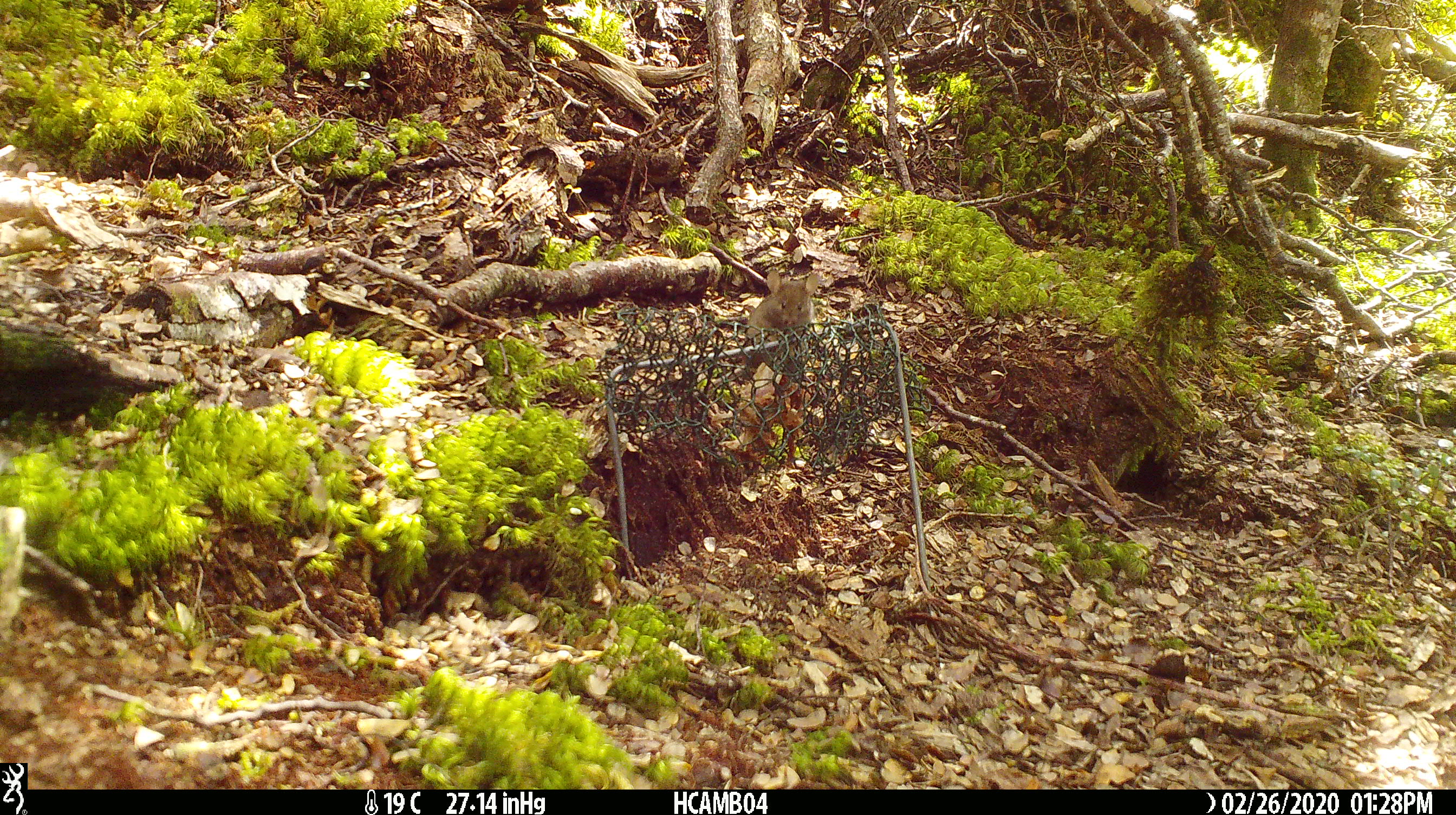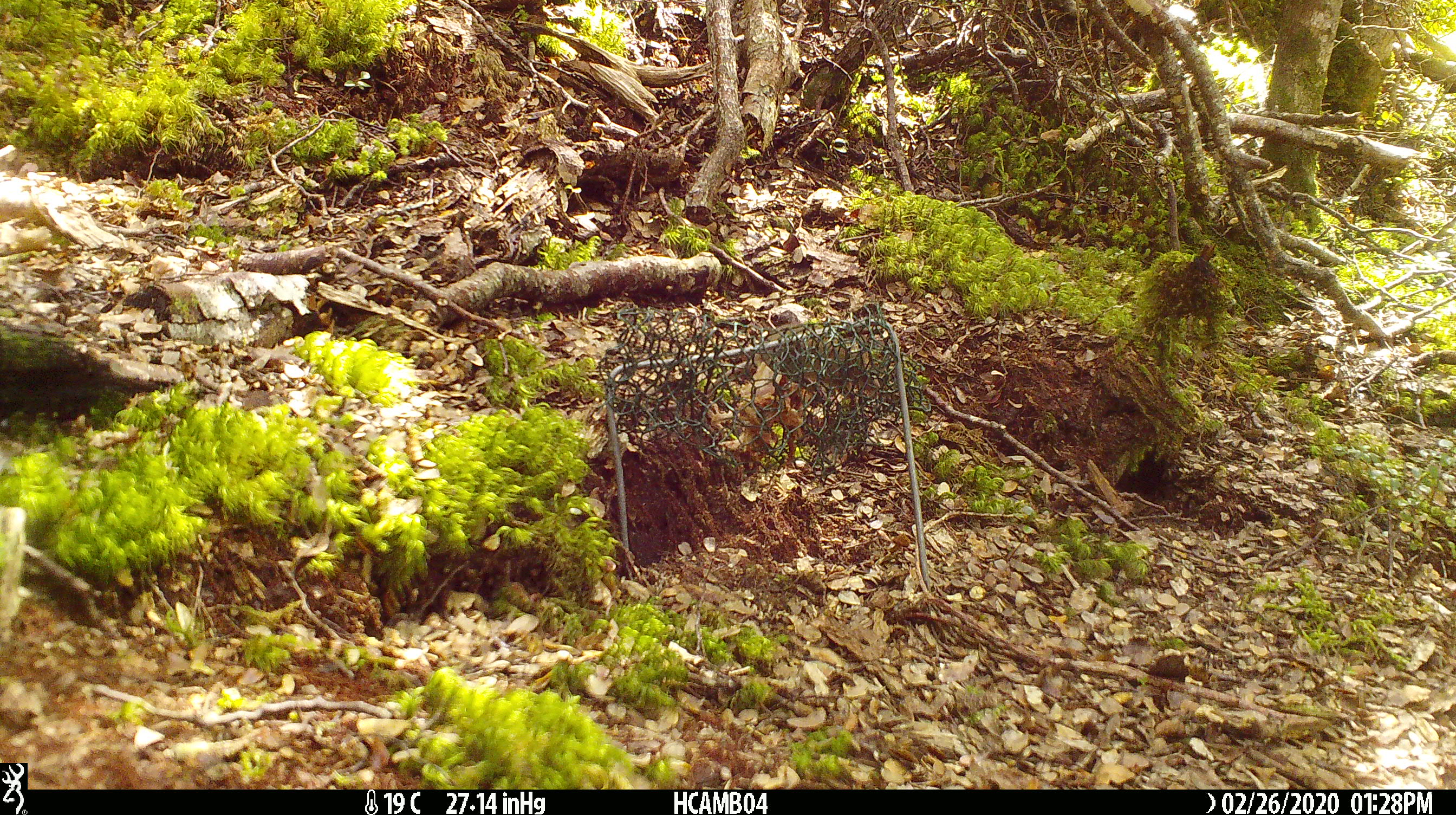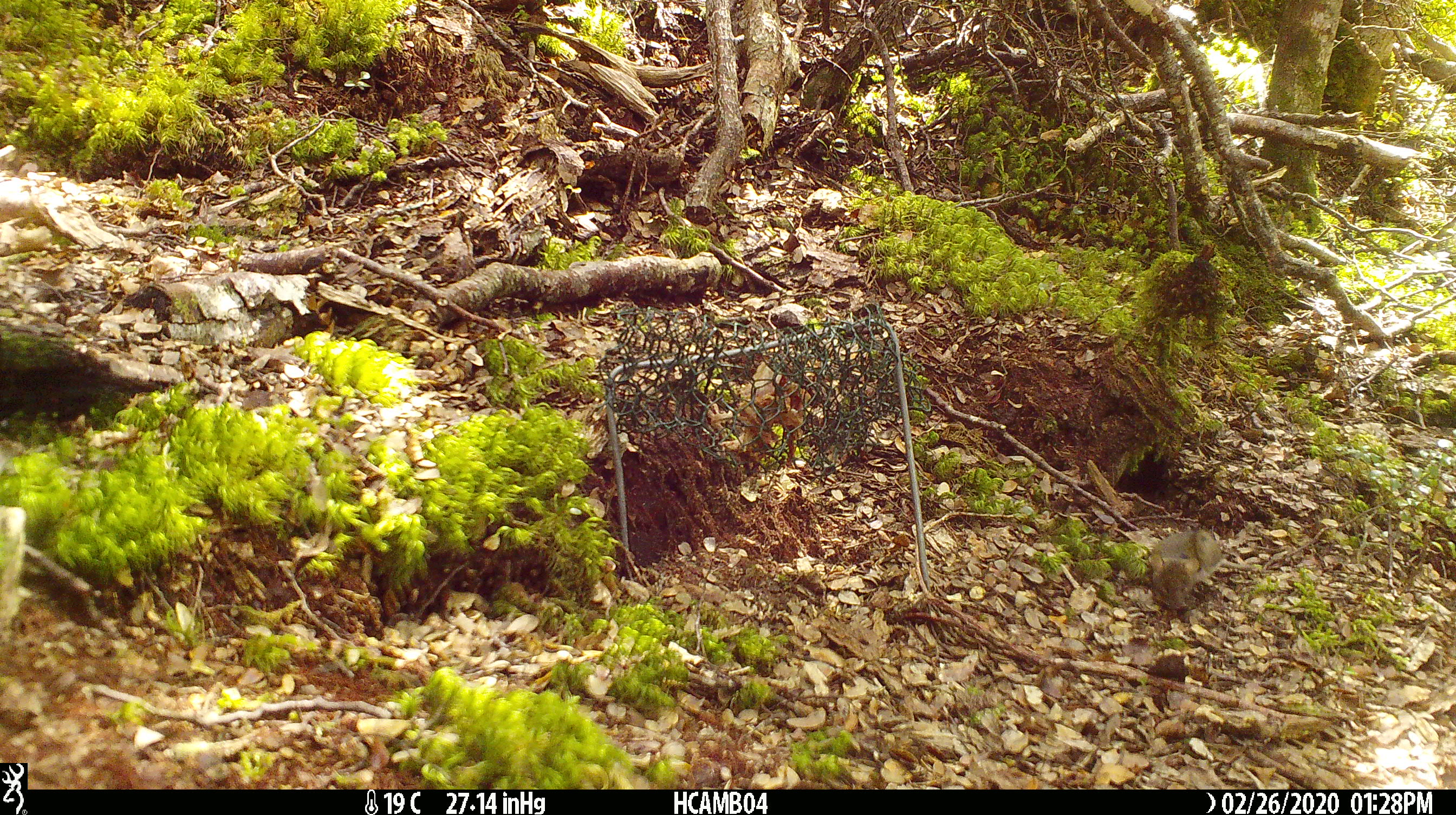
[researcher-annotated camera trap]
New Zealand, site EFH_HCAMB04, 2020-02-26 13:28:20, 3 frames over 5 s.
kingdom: Animalia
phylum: Chordata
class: Mammalia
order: Rodentia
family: Muridae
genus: Mus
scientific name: Mus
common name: mouse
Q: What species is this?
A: Mouse (Mus).